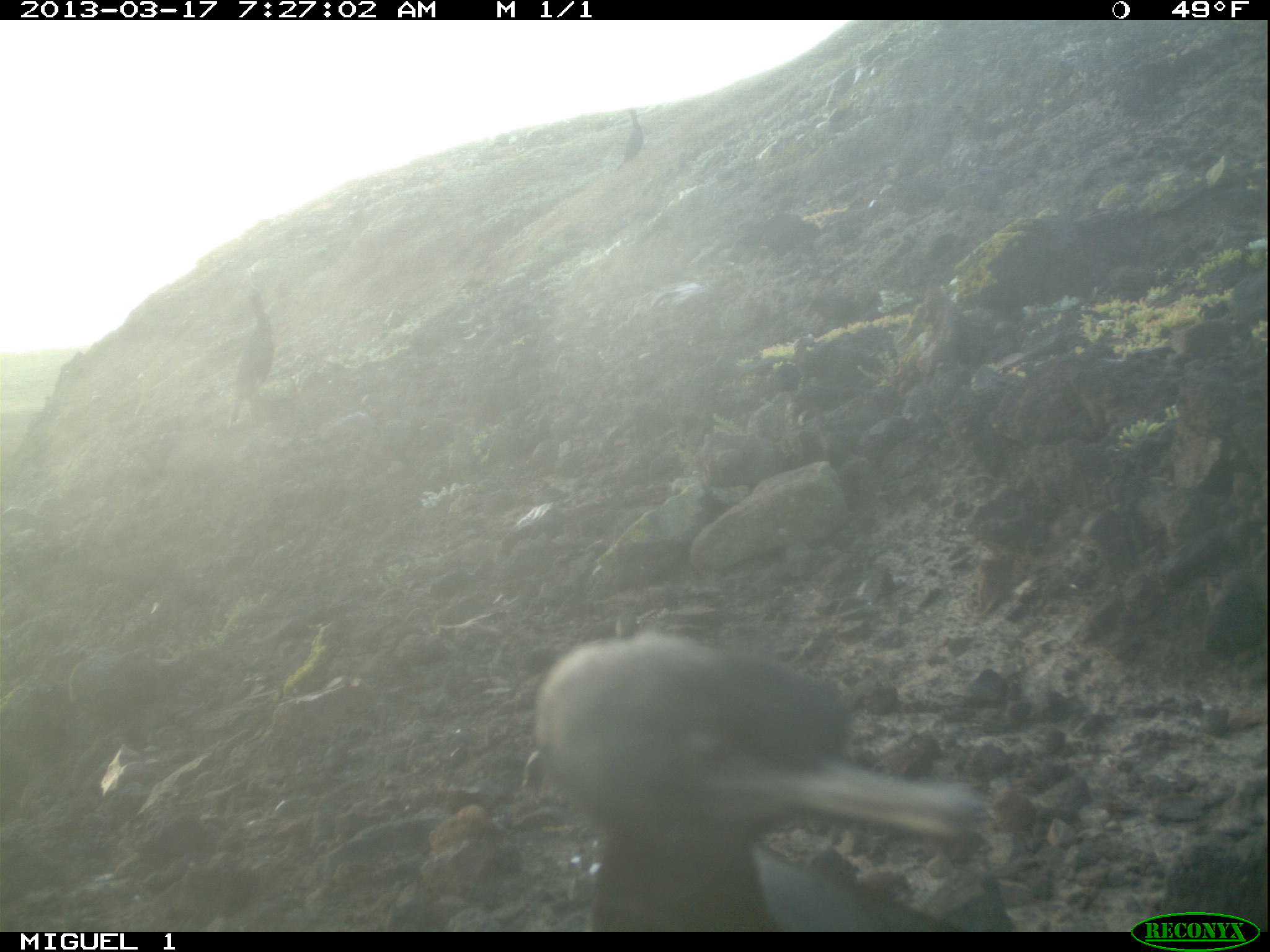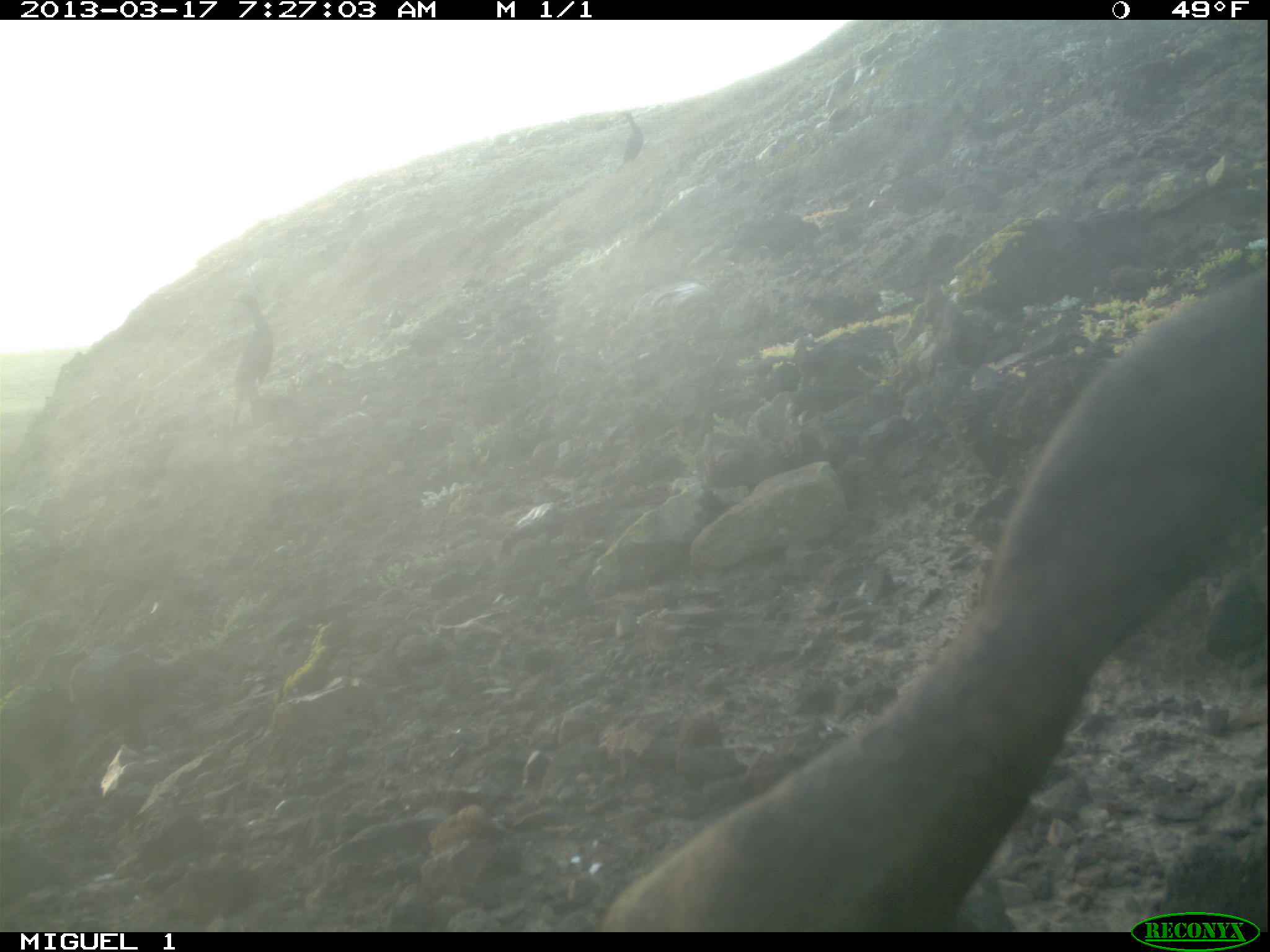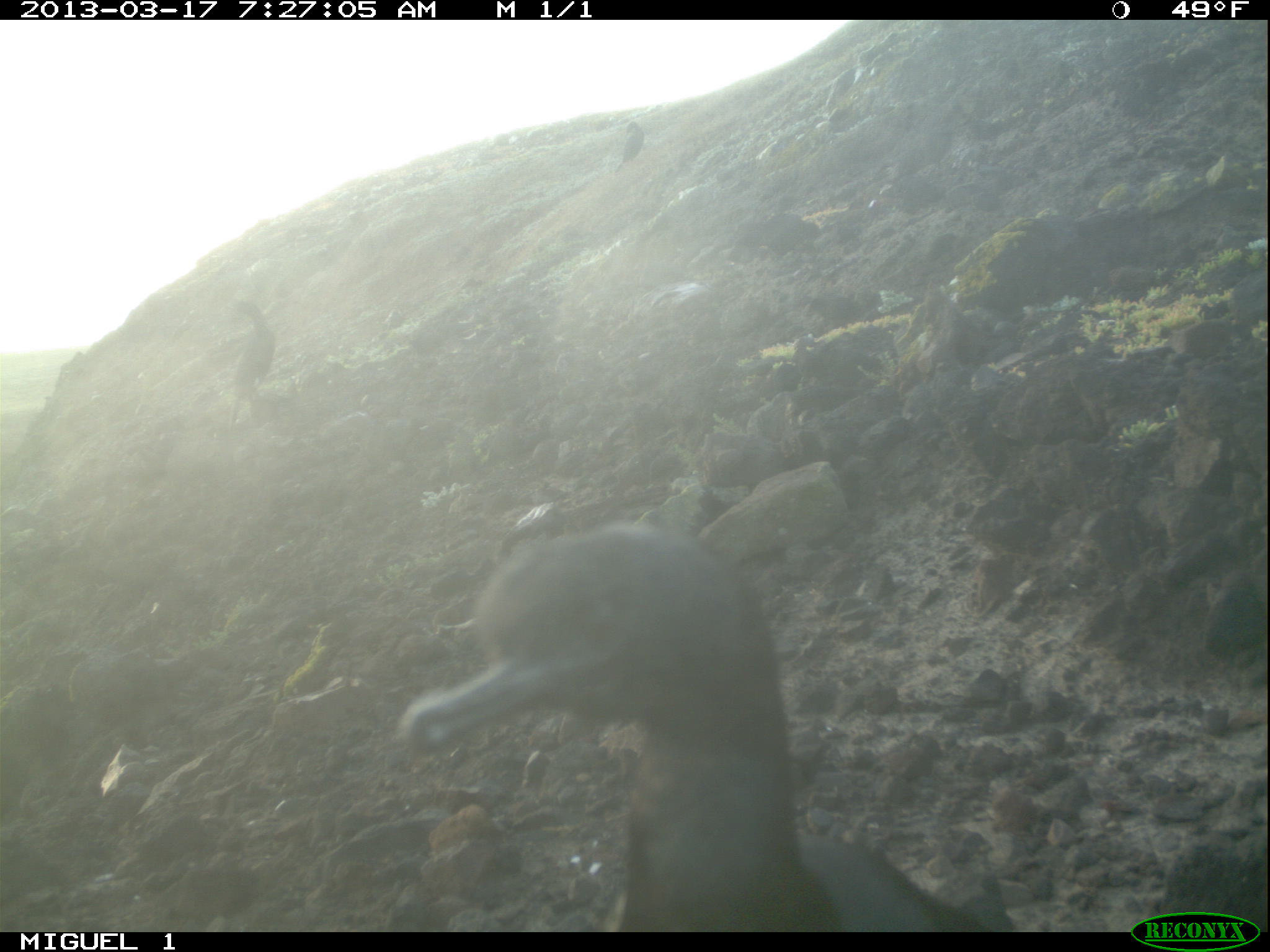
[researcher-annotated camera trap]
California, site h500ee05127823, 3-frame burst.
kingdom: Animalia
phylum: Chordata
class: Aves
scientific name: Aves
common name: bird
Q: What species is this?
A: Bird (Aves).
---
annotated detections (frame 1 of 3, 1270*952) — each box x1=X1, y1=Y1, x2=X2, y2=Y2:
bird: x1=533, y1=627, x2=993, y2=931; x1=227, y1=286, x2=270, y2=423; x1=612, y1=108, x2=644, y2=175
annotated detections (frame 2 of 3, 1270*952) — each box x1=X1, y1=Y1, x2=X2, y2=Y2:
bird: x1=599, y1=267, x2=1269, y2=931; x1=226, y1=288, x2=273, y2=431; x1=614, y1=110, x2=643, y2=173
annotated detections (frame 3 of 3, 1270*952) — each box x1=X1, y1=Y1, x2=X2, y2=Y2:
bird: x1=393, y1=519, x2=1016, y2=931; x1=226, y1=297, x2=275, y2=430; x1=610, y1=120, x2=644, y2=175